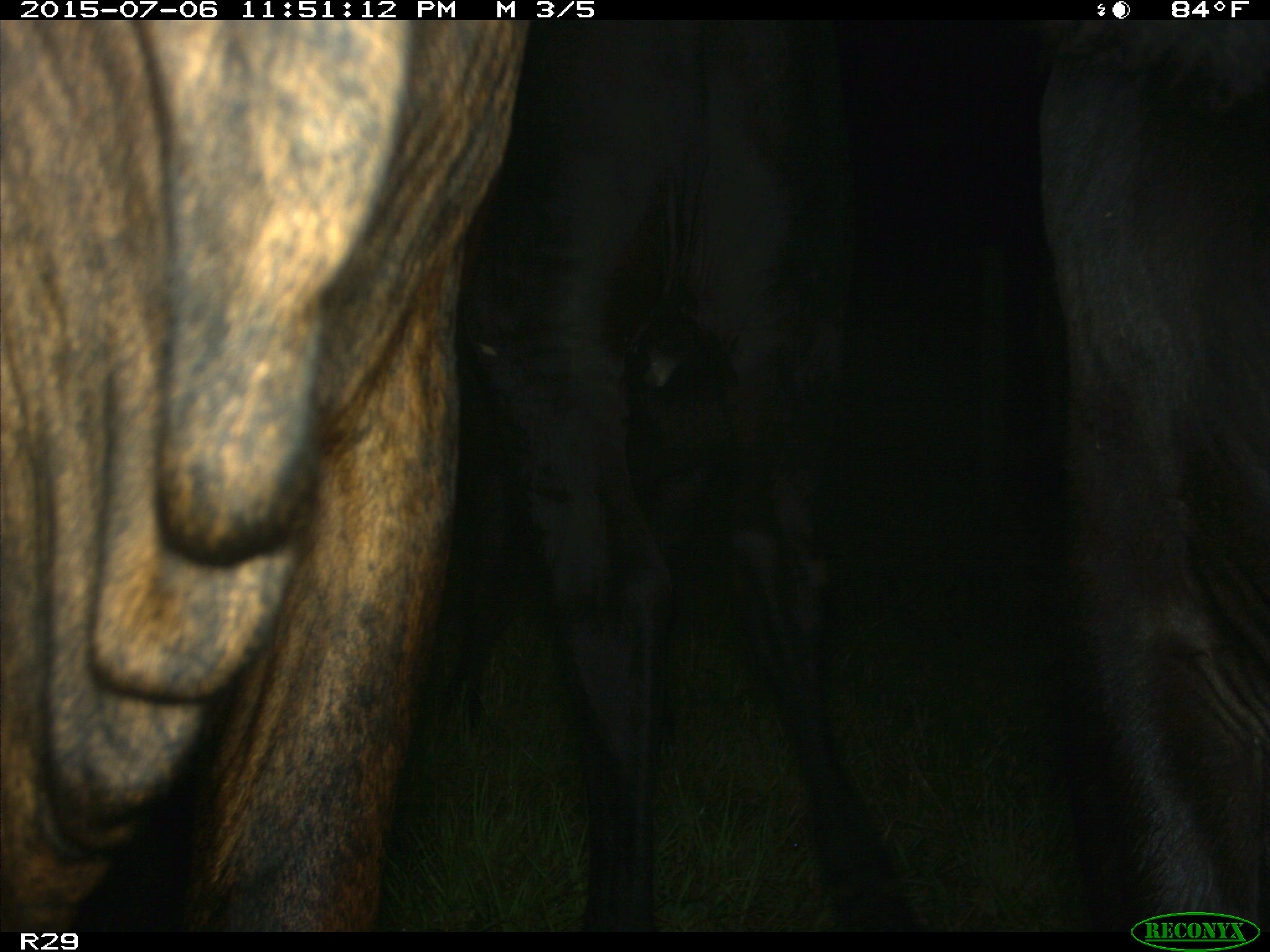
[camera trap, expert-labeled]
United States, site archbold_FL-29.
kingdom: Animalia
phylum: Chordata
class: Mammalia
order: Artiodactyla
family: Bovidae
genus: Bos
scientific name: Bos taurus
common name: domestic cow